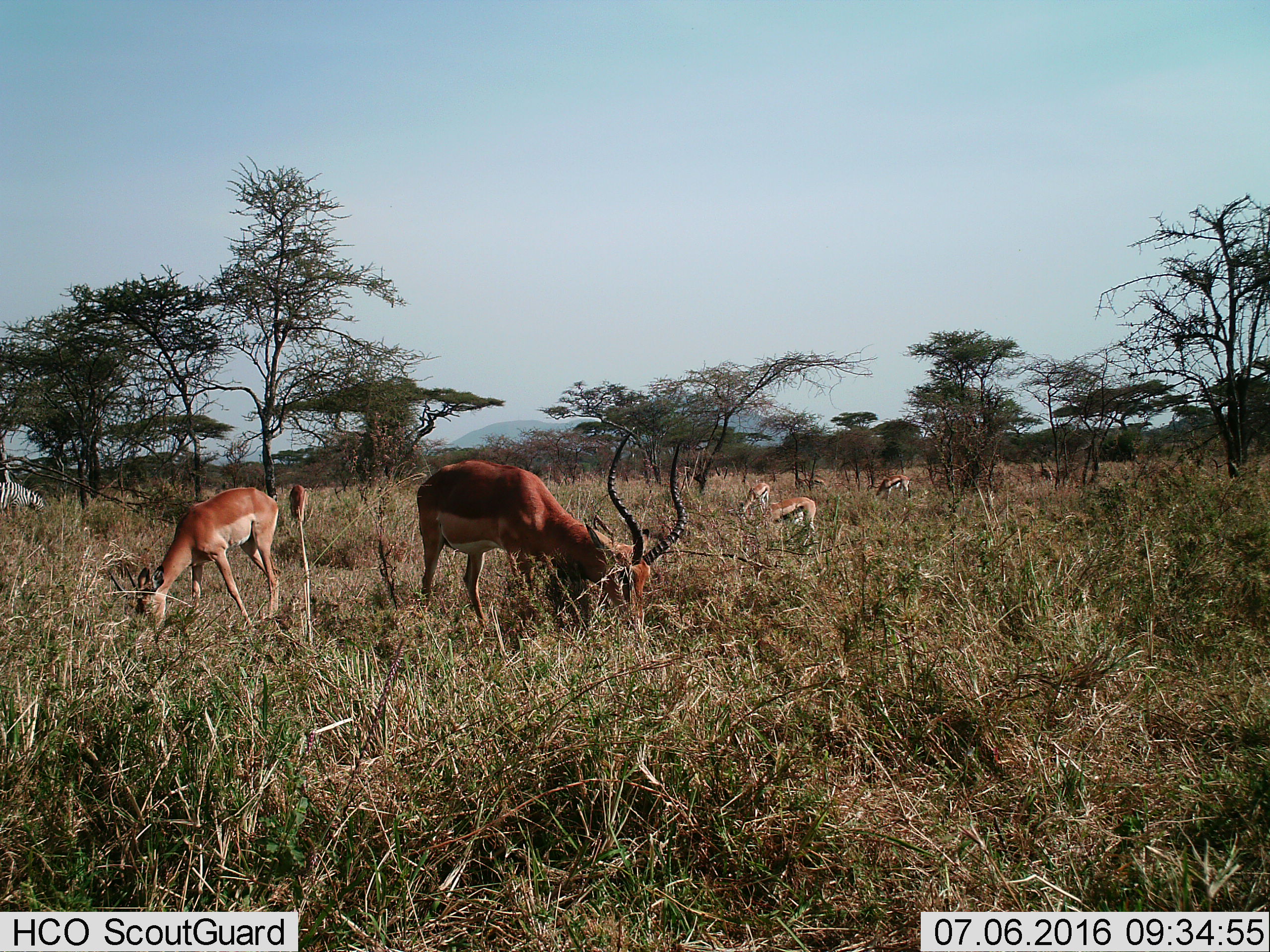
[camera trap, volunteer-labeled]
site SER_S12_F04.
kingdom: Animalia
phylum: Chordata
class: Mammalia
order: Artiodactyla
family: Bovidae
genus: Eudorcas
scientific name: Eudorcas thomsonii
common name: thomson's gazelle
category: gazellethomsons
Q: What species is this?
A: Gazellethomsons (thomson's gazelle) (Eudorcas thomsonii).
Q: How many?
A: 3.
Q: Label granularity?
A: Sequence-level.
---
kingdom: Animalia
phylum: Chordata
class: Mammalia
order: Artiodactyla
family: Bovidae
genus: Aepyceros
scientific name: Aepyceros melampus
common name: impala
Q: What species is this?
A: Impala (Aepyceros melampus).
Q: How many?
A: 3.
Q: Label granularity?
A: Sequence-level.